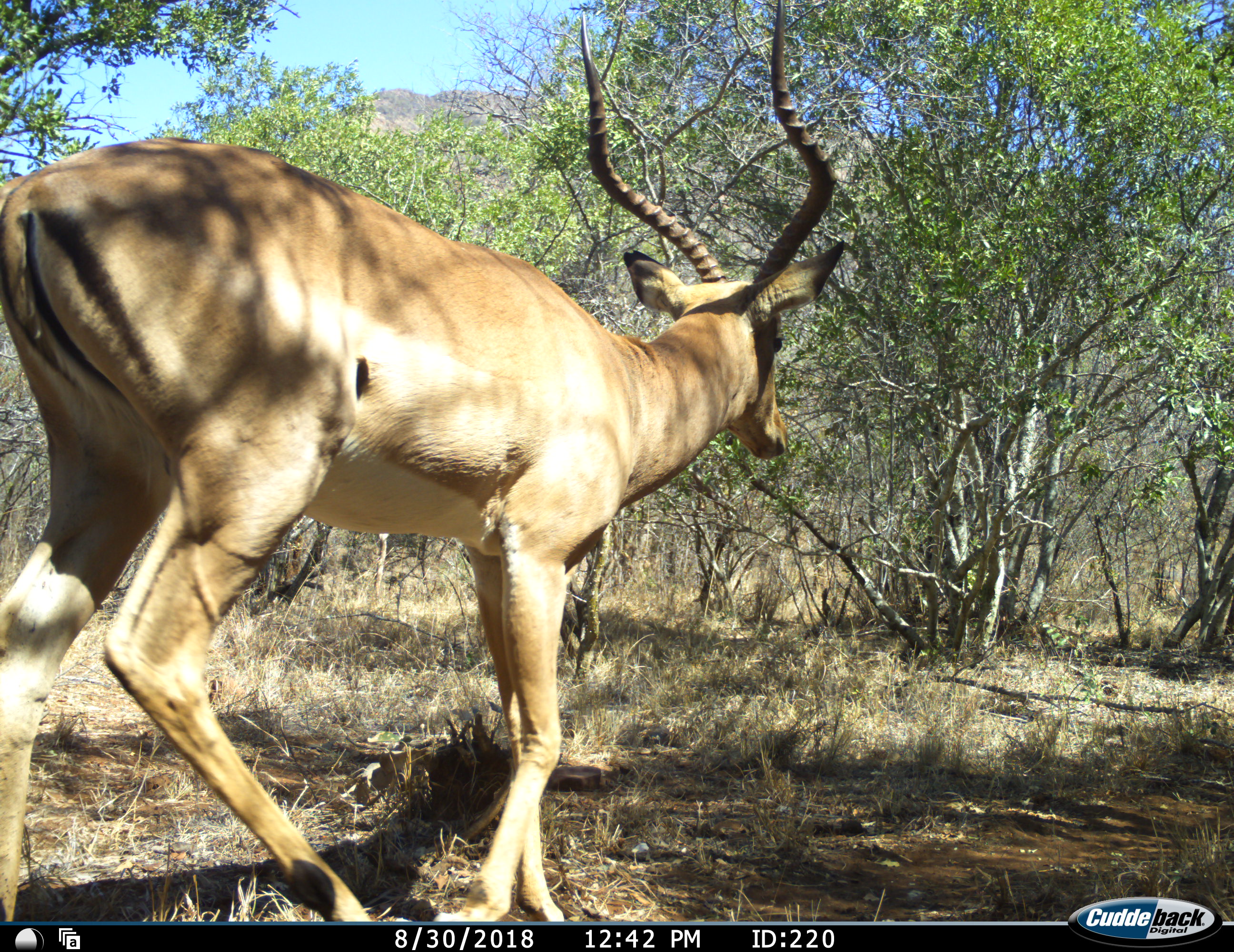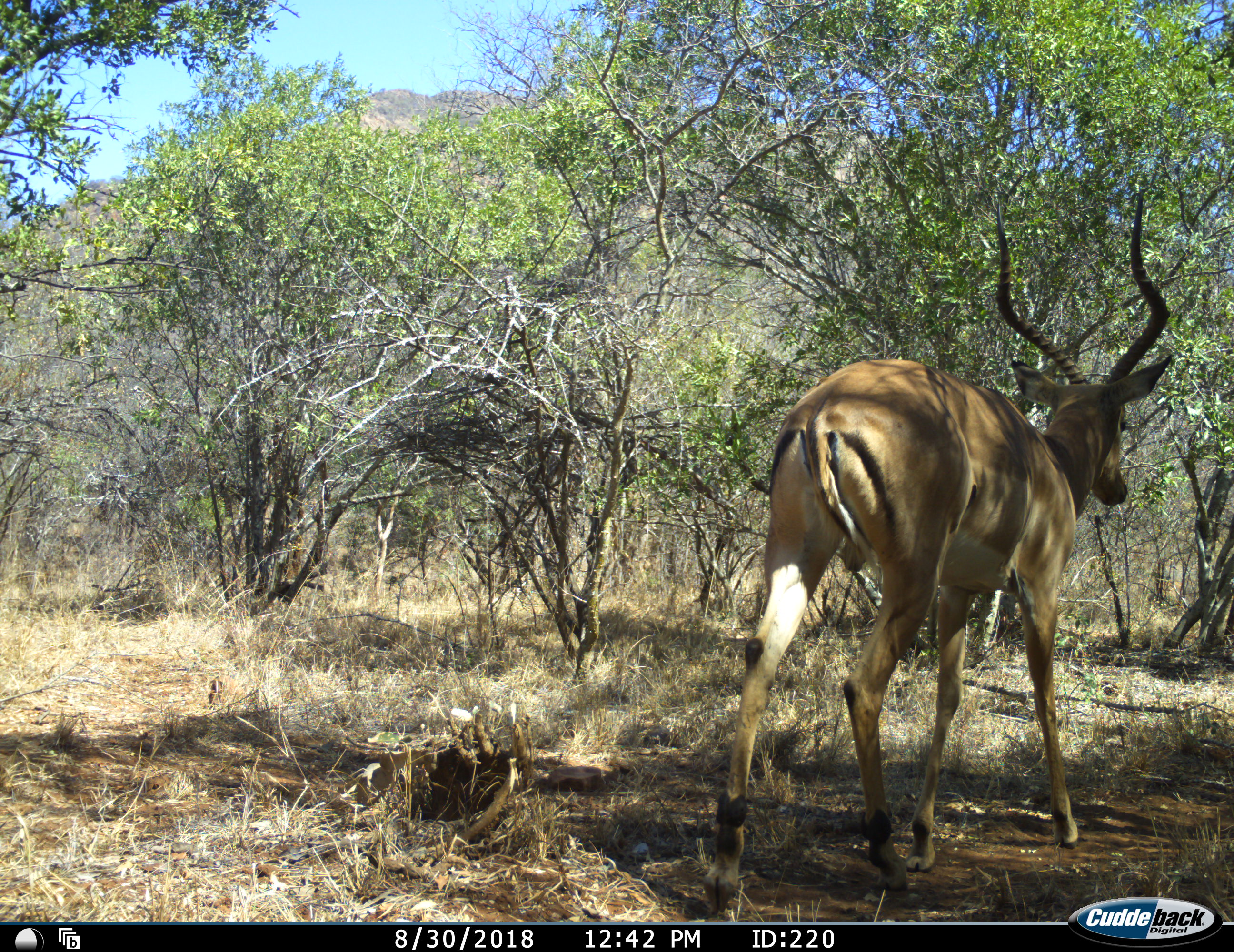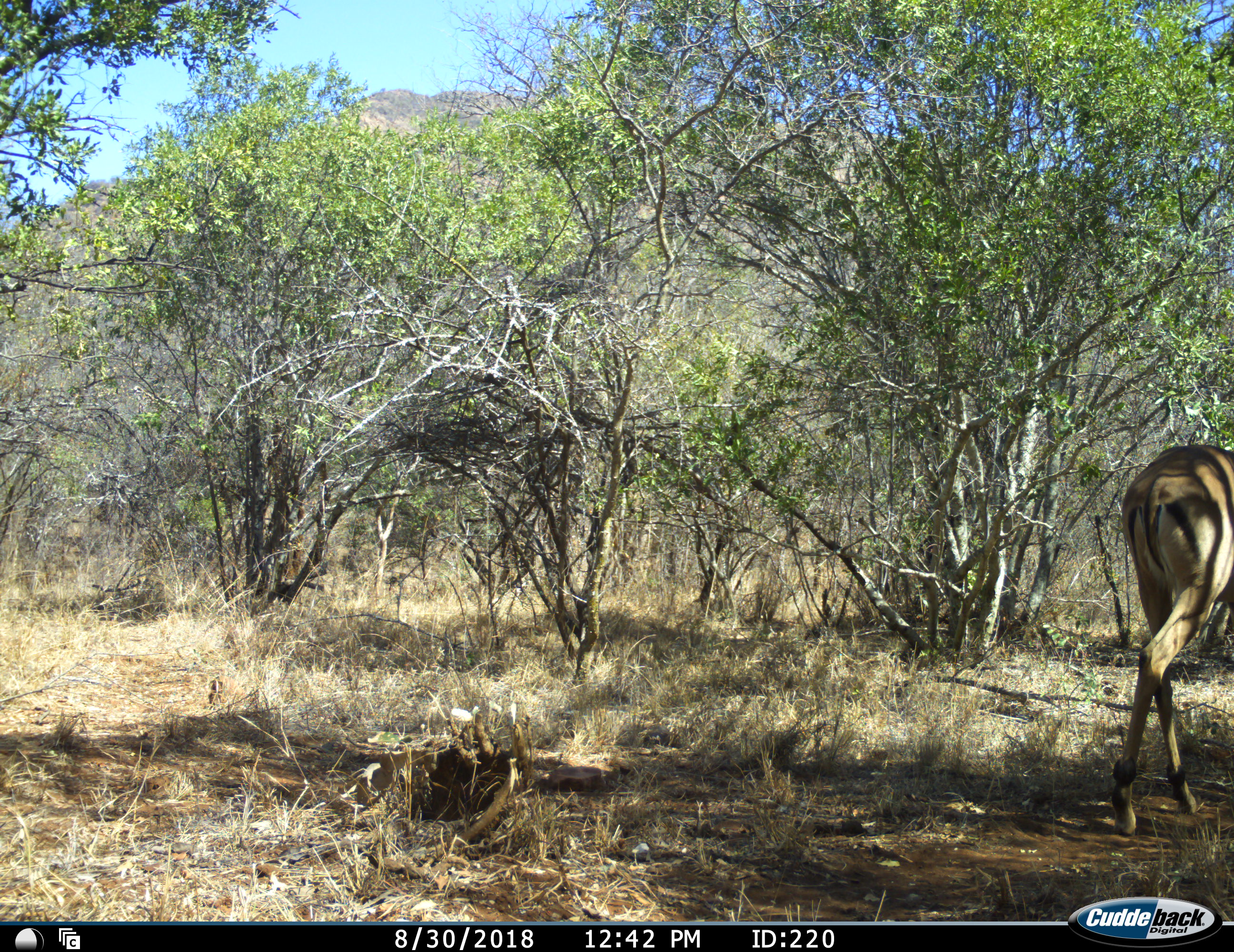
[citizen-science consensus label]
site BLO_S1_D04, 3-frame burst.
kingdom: Animalia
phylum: Chordata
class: Mammalia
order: Artiodactyla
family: Bovidae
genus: Aepyceros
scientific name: Aepyceros melampus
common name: impala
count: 1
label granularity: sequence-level